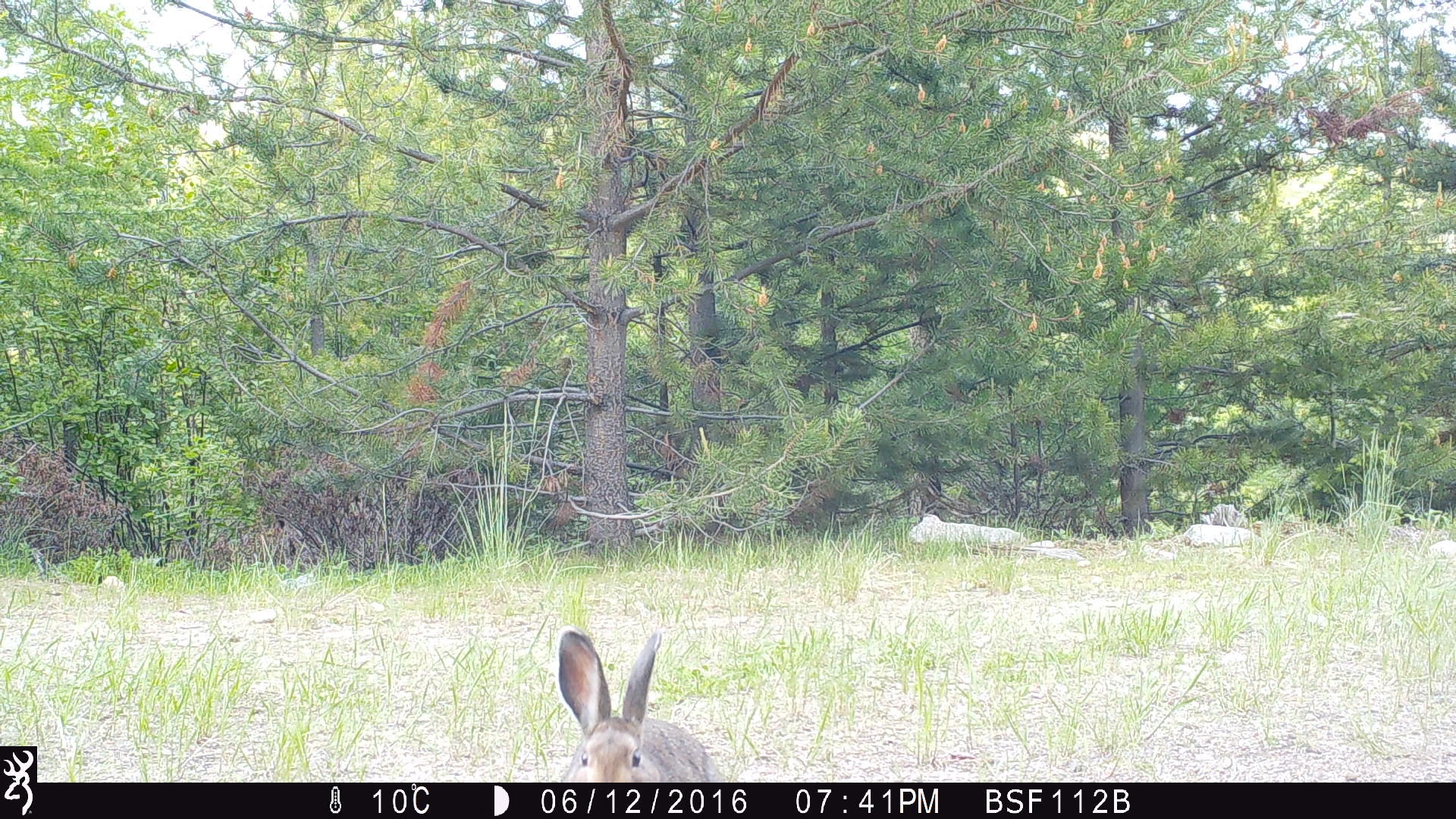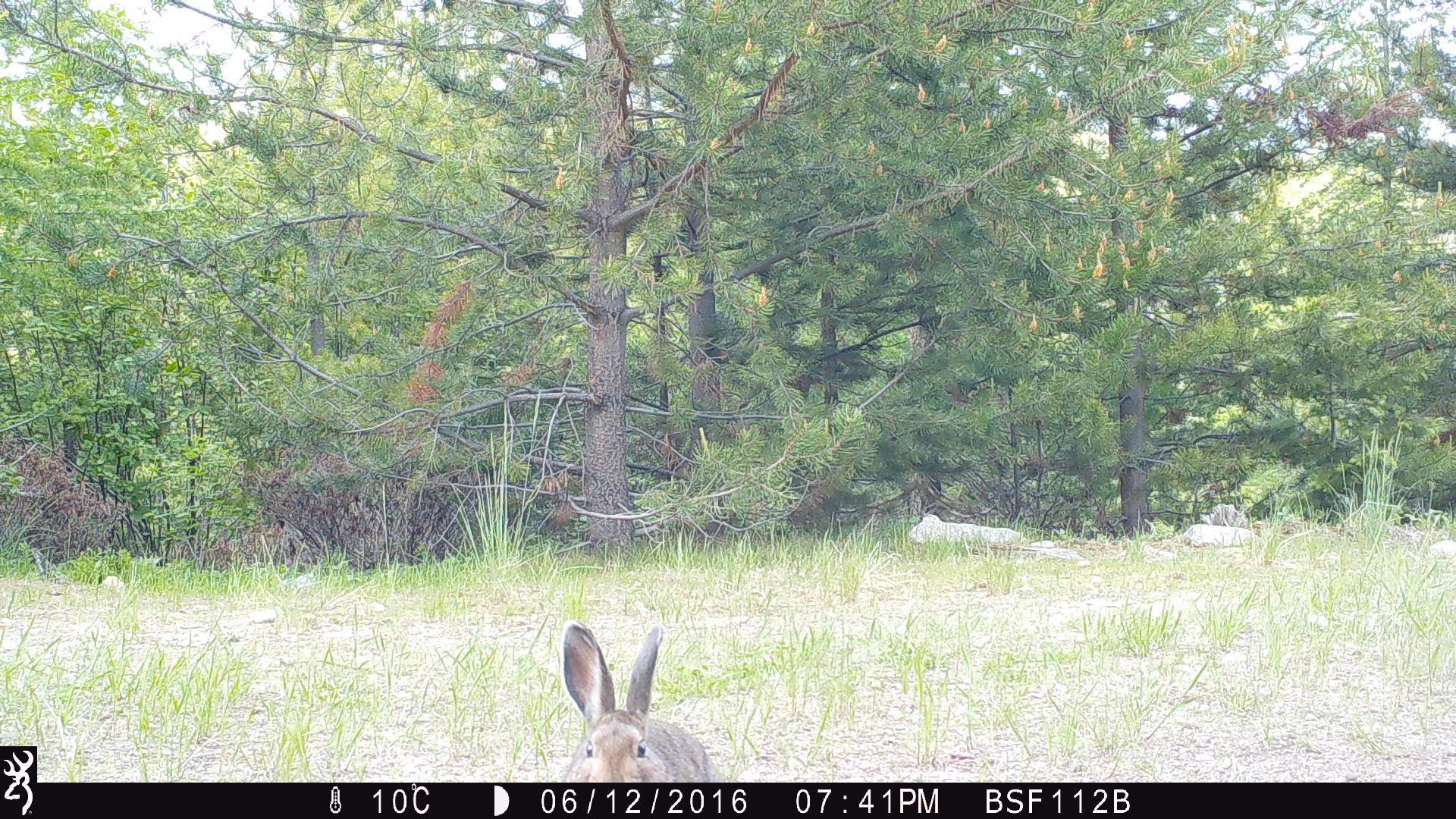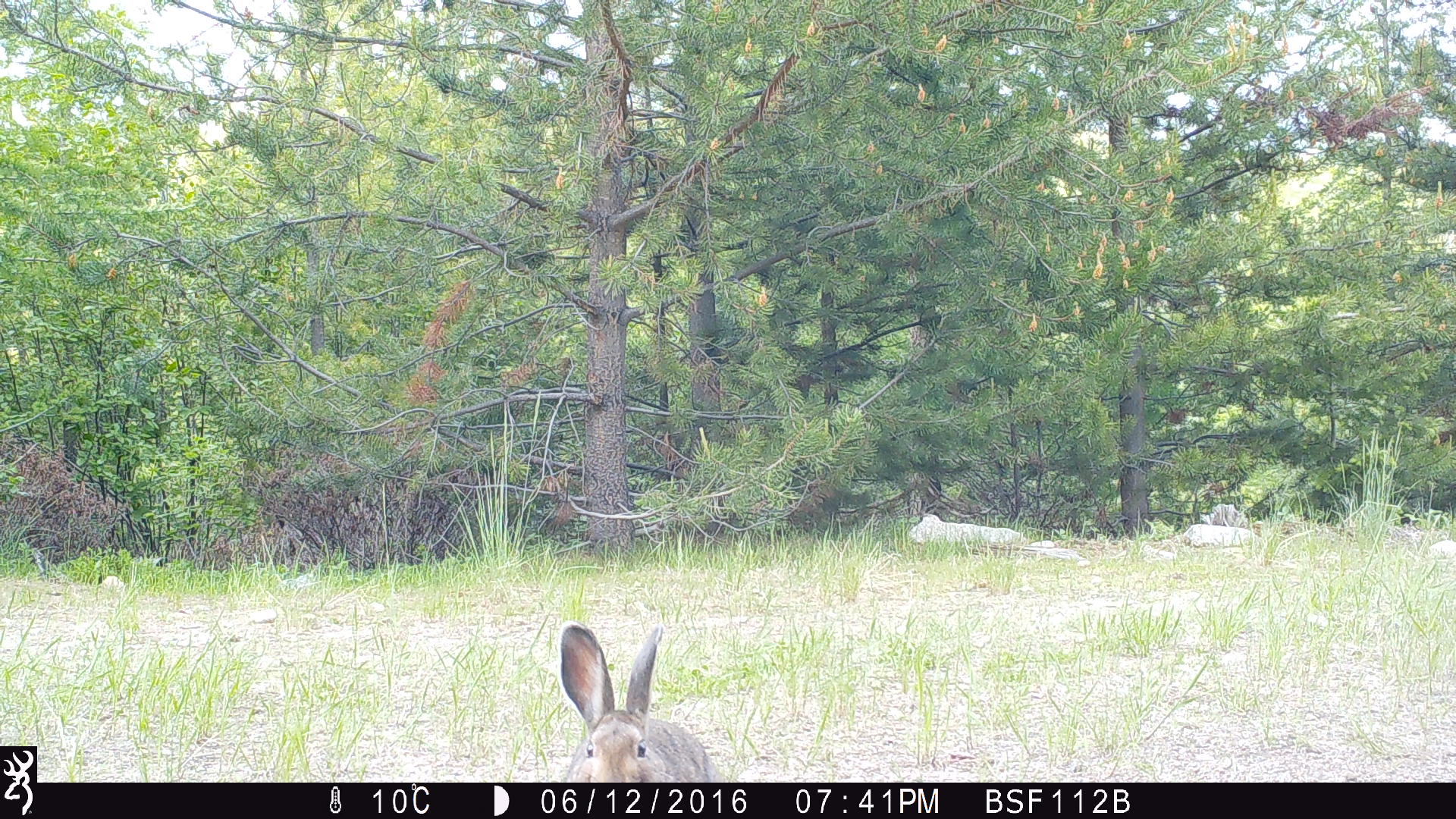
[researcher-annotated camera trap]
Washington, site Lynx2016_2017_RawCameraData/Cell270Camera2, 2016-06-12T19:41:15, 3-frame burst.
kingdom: Animalia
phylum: Chordata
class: Mammalia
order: Lagomorpha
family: Leporidae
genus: Lepus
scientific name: Lepus americanus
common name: snowshoe hare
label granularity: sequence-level